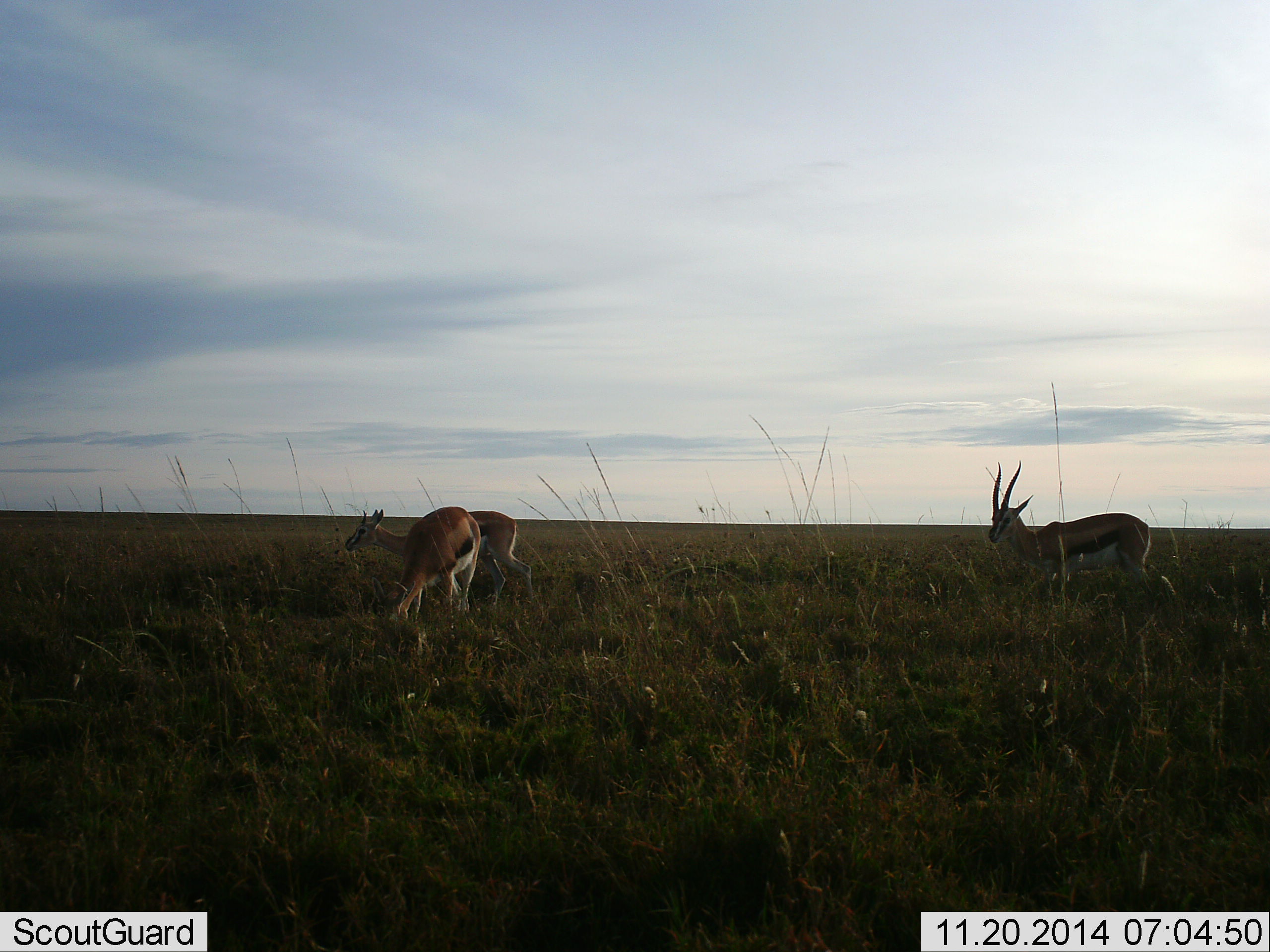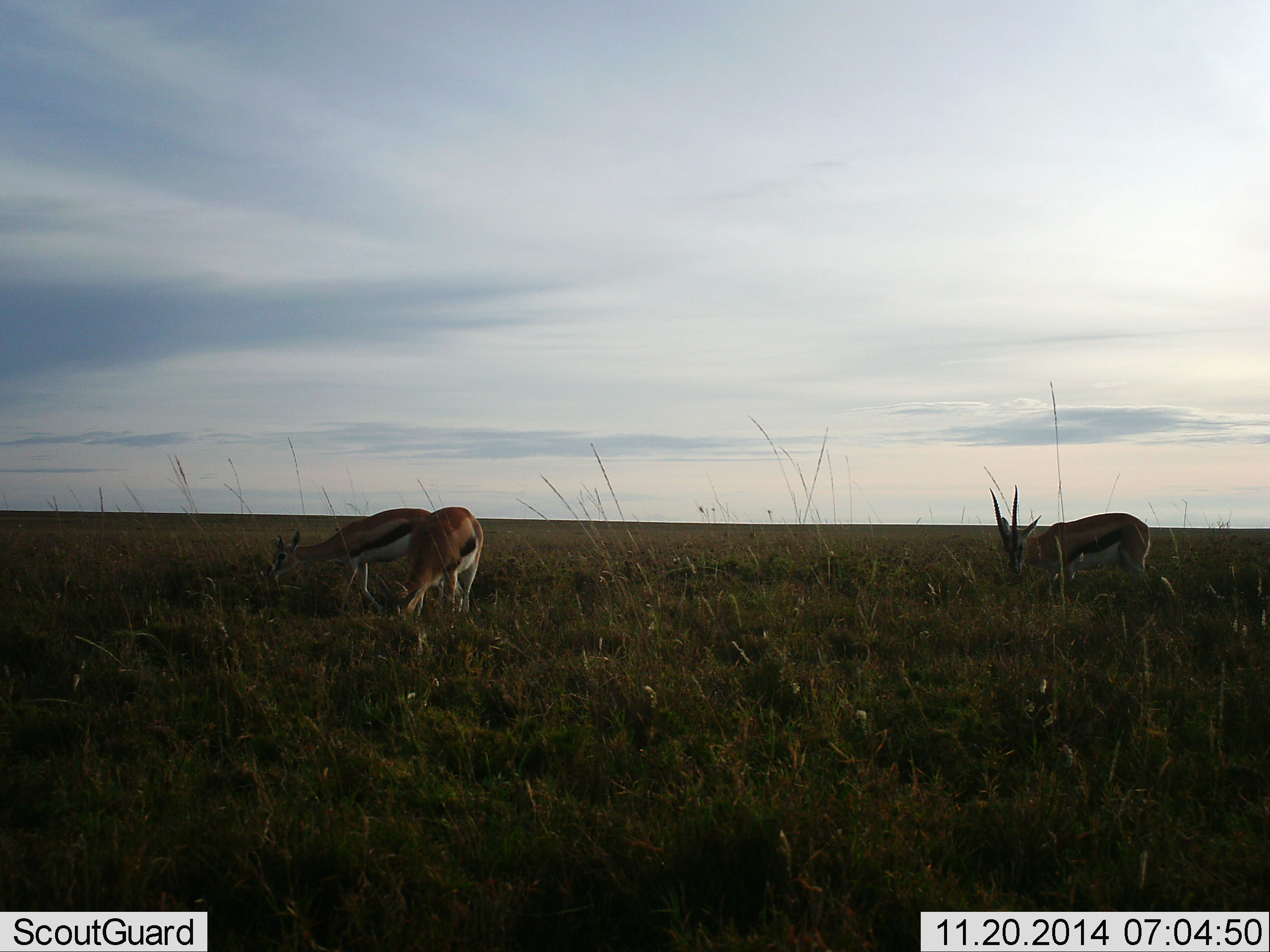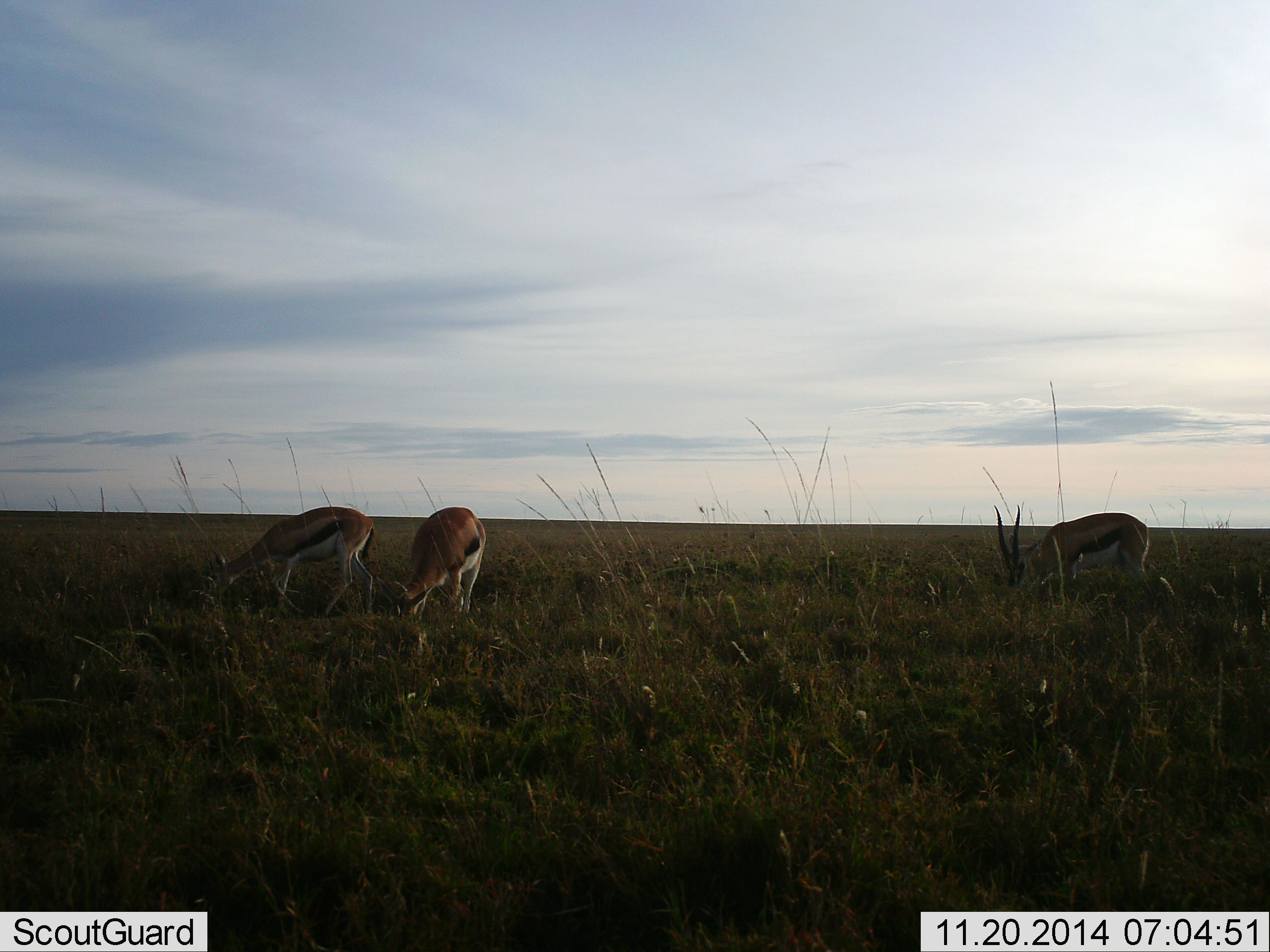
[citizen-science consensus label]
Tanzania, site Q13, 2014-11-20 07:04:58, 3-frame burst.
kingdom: Animalia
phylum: Chordata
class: Mammalia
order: Artiodactyla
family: Bovidae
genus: Eudorcas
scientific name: Eudorcas thomsonii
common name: thomson's gazelle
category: gazellethomsons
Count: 3.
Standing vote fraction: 30%.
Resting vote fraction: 0%.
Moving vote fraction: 40%.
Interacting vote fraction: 0%.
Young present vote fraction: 10%.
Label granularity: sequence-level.